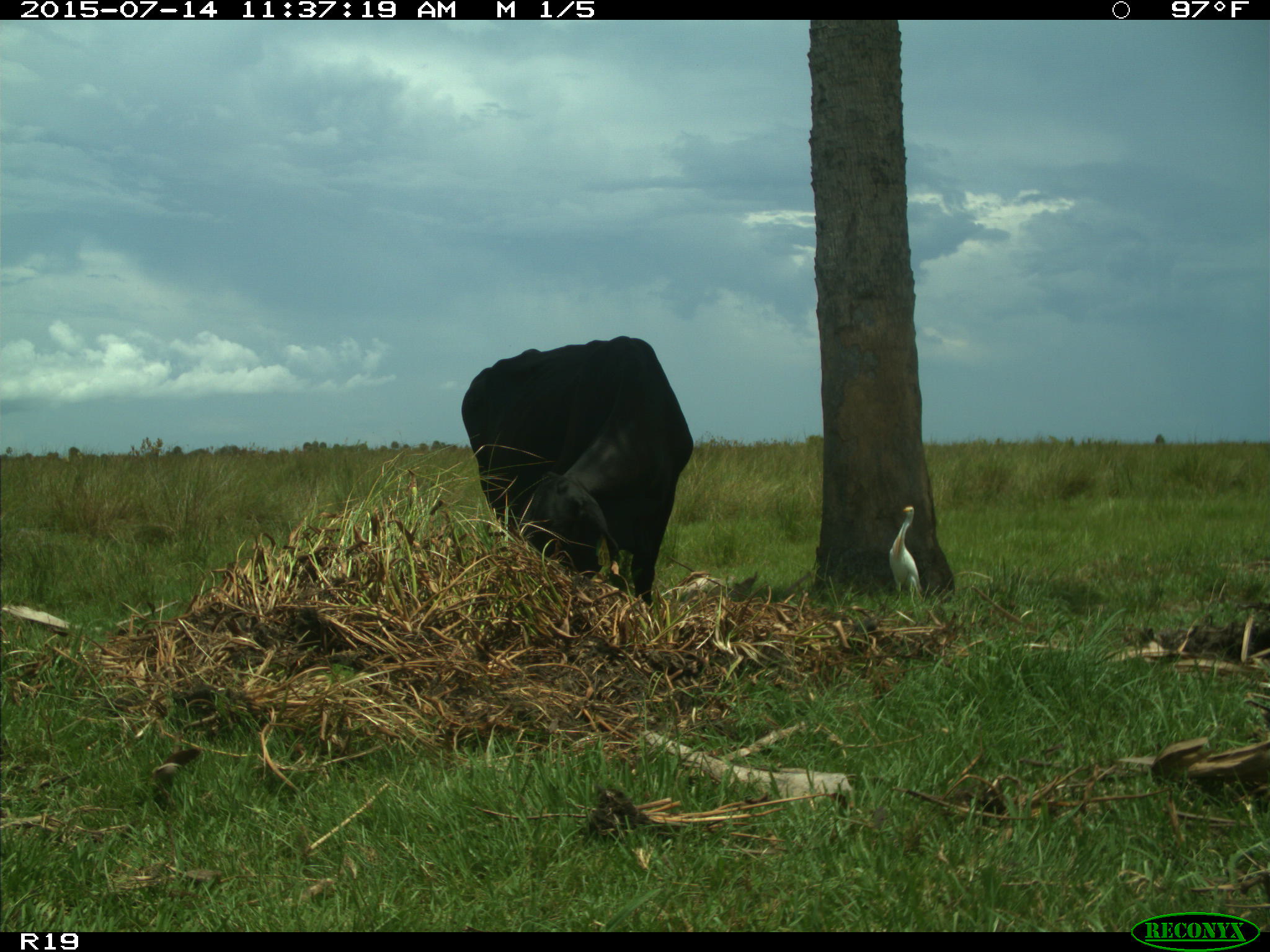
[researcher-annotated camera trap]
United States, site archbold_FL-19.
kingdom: Animalia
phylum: Chordata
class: Mammalia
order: Artiodactyla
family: Bovidae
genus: Bos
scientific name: Bos taurus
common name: domestic cow